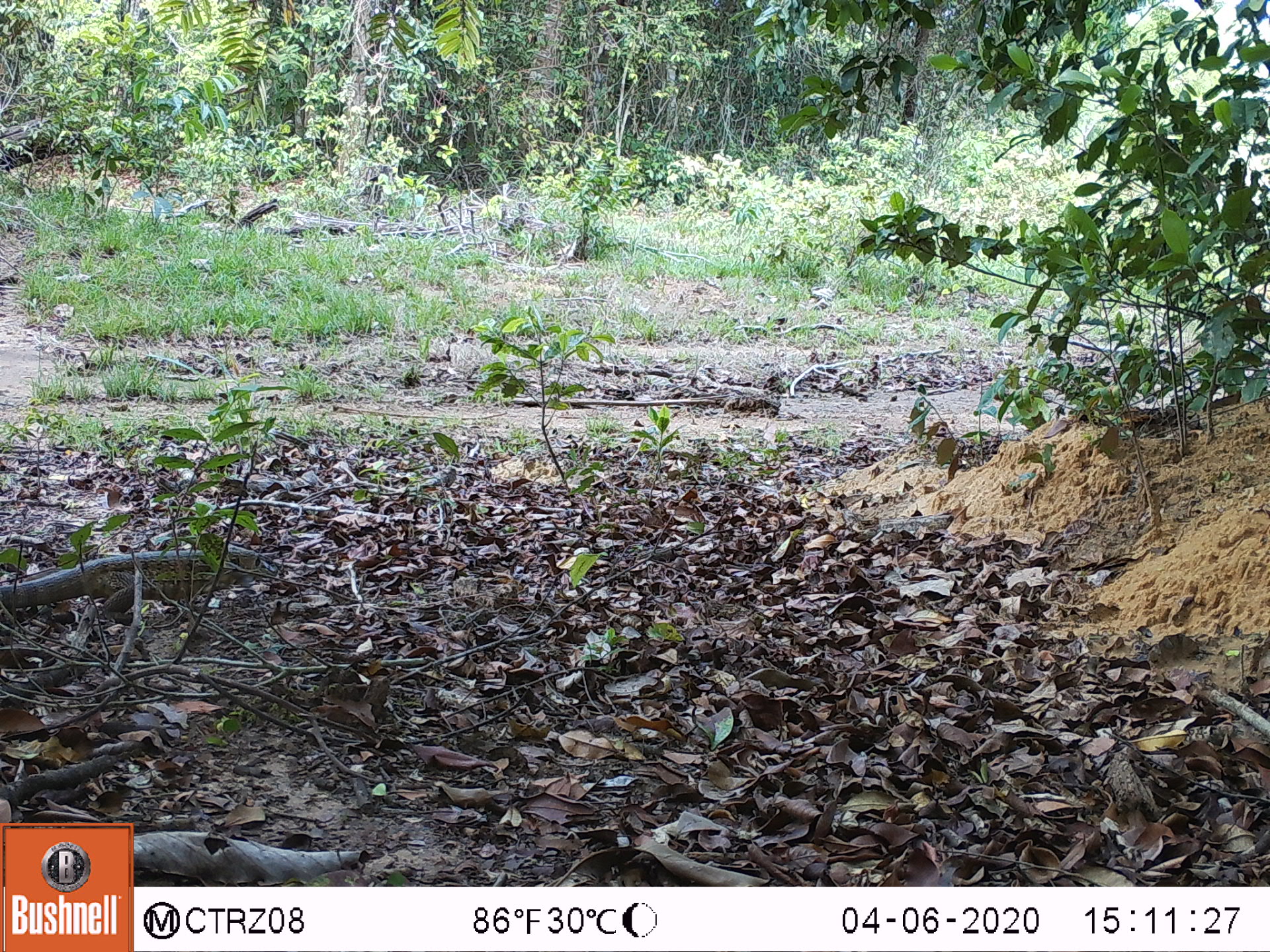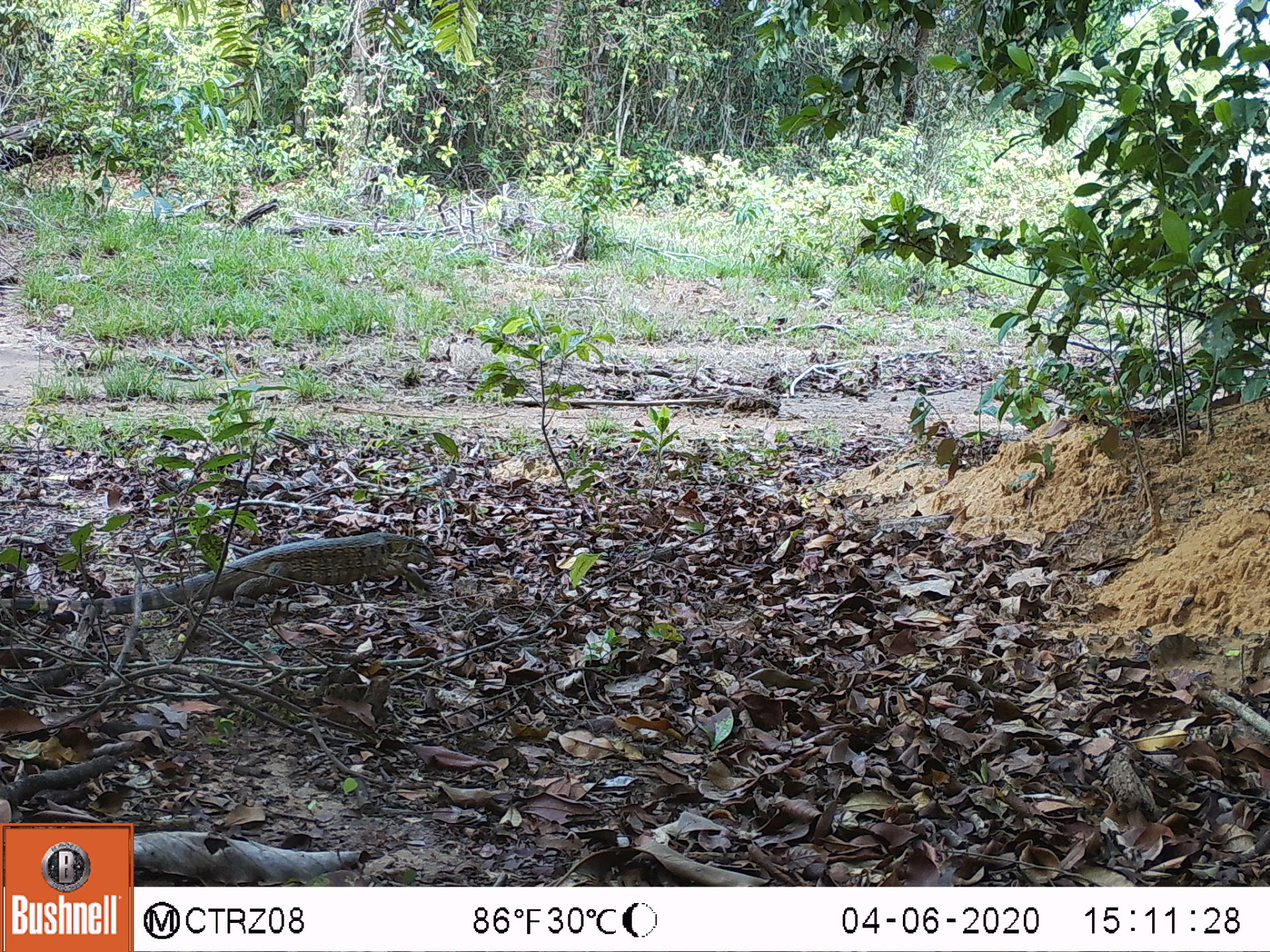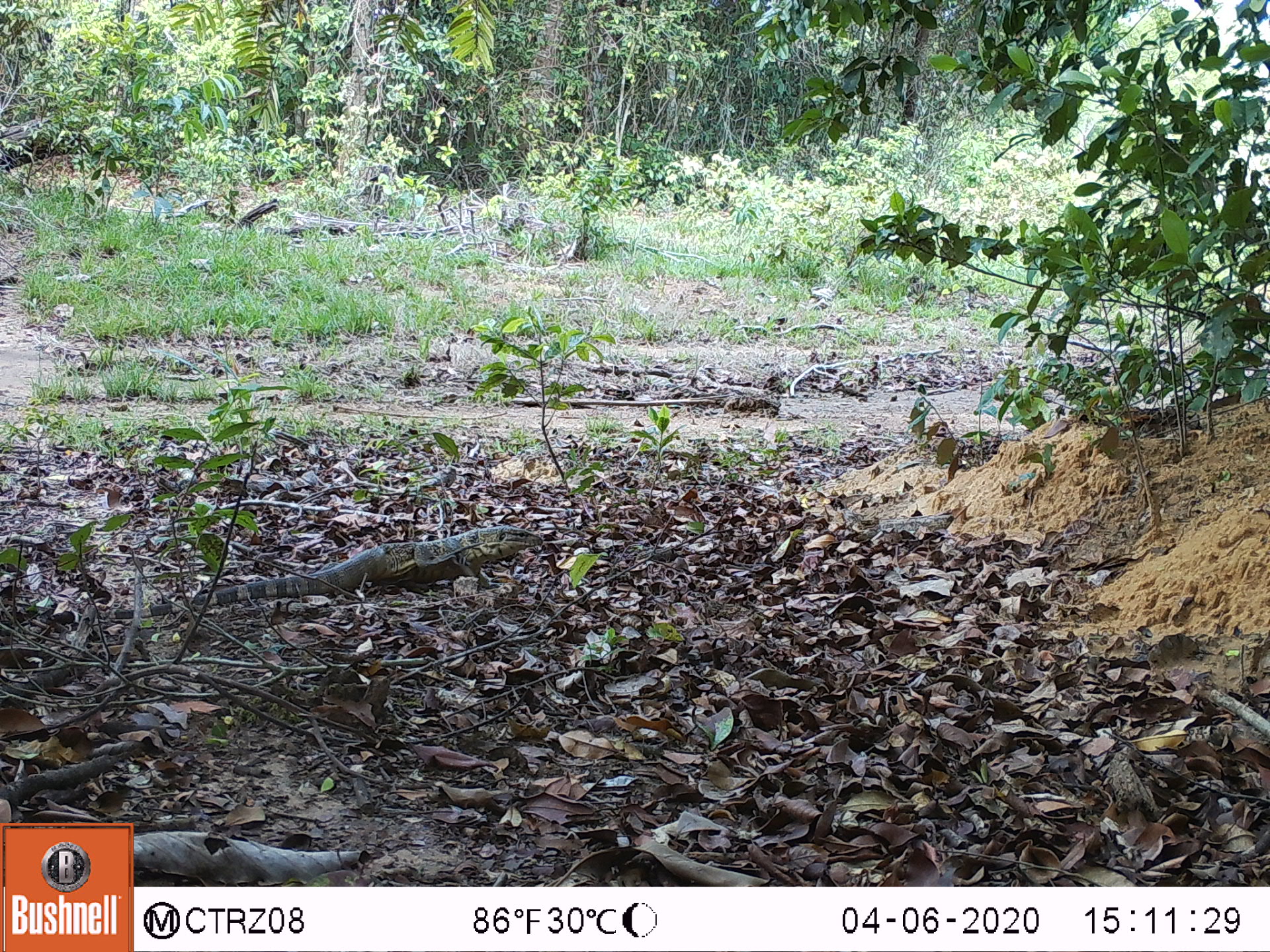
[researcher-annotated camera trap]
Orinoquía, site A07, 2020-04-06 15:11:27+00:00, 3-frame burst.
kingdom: Animalia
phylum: Chordata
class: Reptilia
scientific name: Reptilia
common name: reptile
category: unknown reptile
Unknown reptile (reptile) (Reptilia).